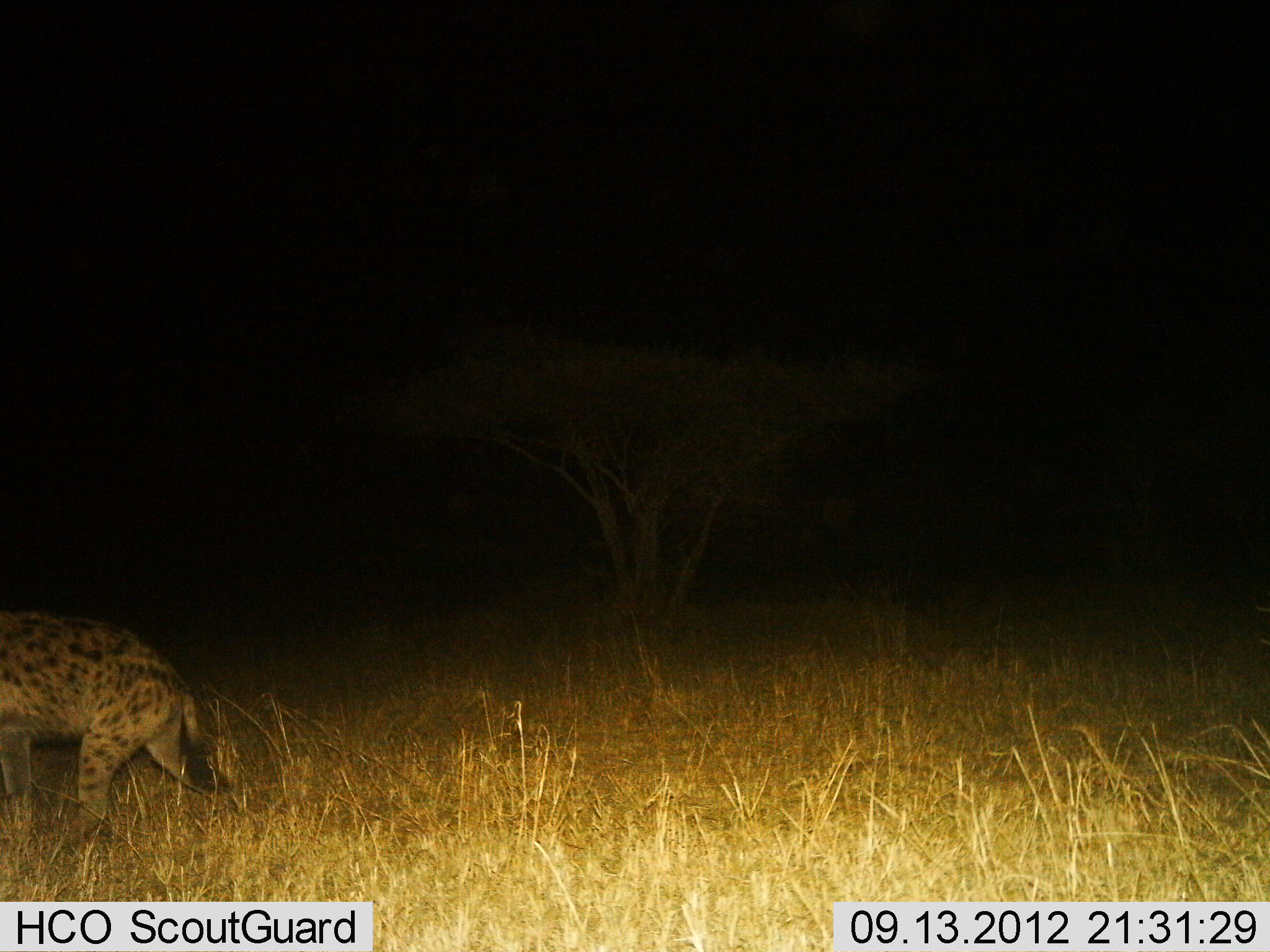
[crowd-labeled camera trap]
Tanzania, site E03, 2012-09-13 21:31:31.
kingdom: Animalia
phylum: Chordata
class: Mammalia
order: Carnivora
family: Hyaenidae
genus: Crocuta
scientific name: Crocuta crocuta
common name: spotted hyena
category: hyenaspotted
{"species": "hyenaspotted (spotted hyena) (Crocuta crocuta)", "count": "1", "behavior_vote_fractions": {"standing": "50%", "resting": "0%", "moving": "50%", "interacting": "0%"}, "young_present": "0%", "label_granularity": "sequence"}